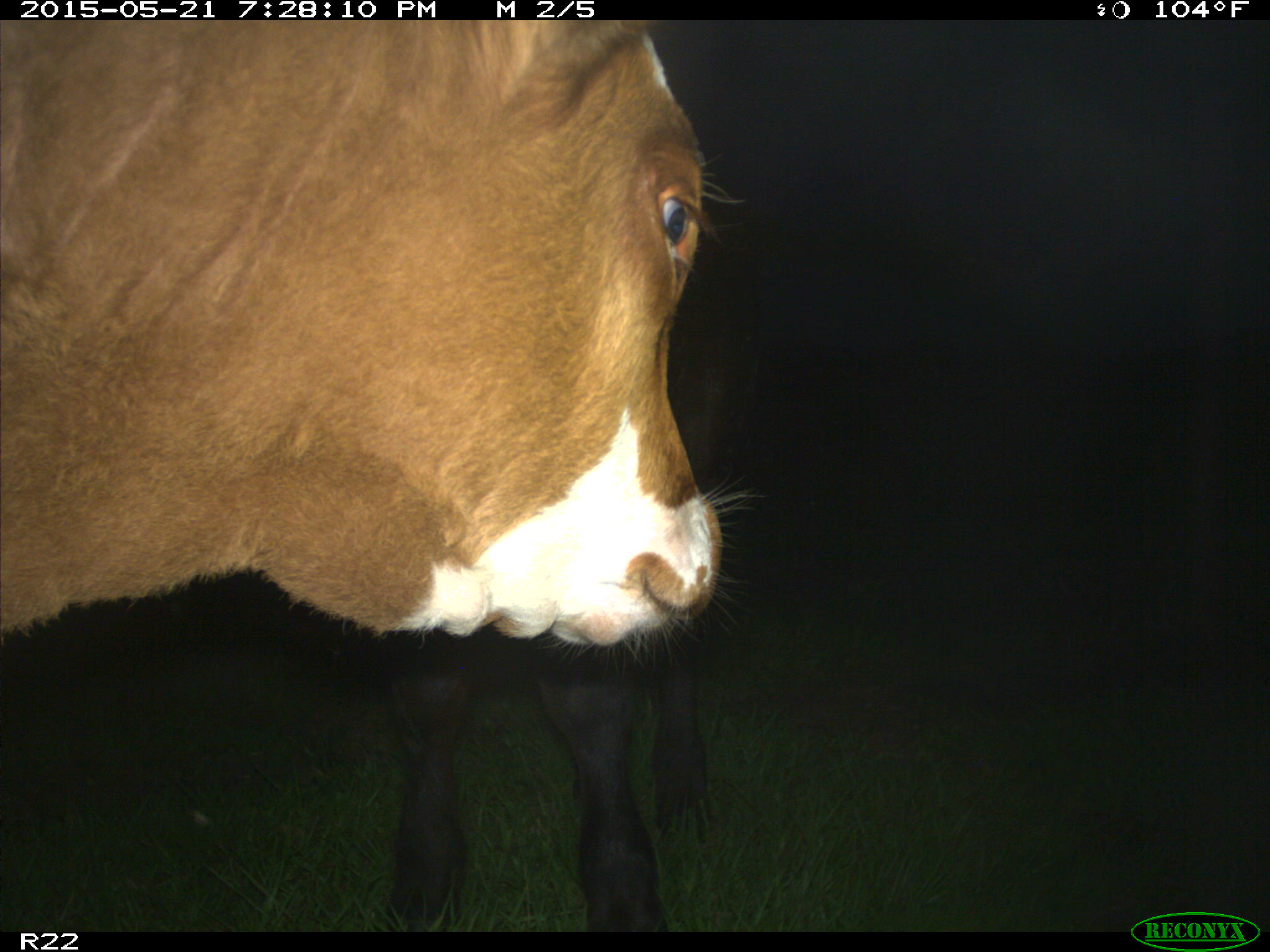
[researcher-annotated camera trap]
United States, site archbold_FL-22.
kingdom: Animalia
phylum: Chordata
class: Mammalia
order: Artiodactyla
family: Bovidae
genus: Bos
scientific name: Bos taurus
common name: domestic cow